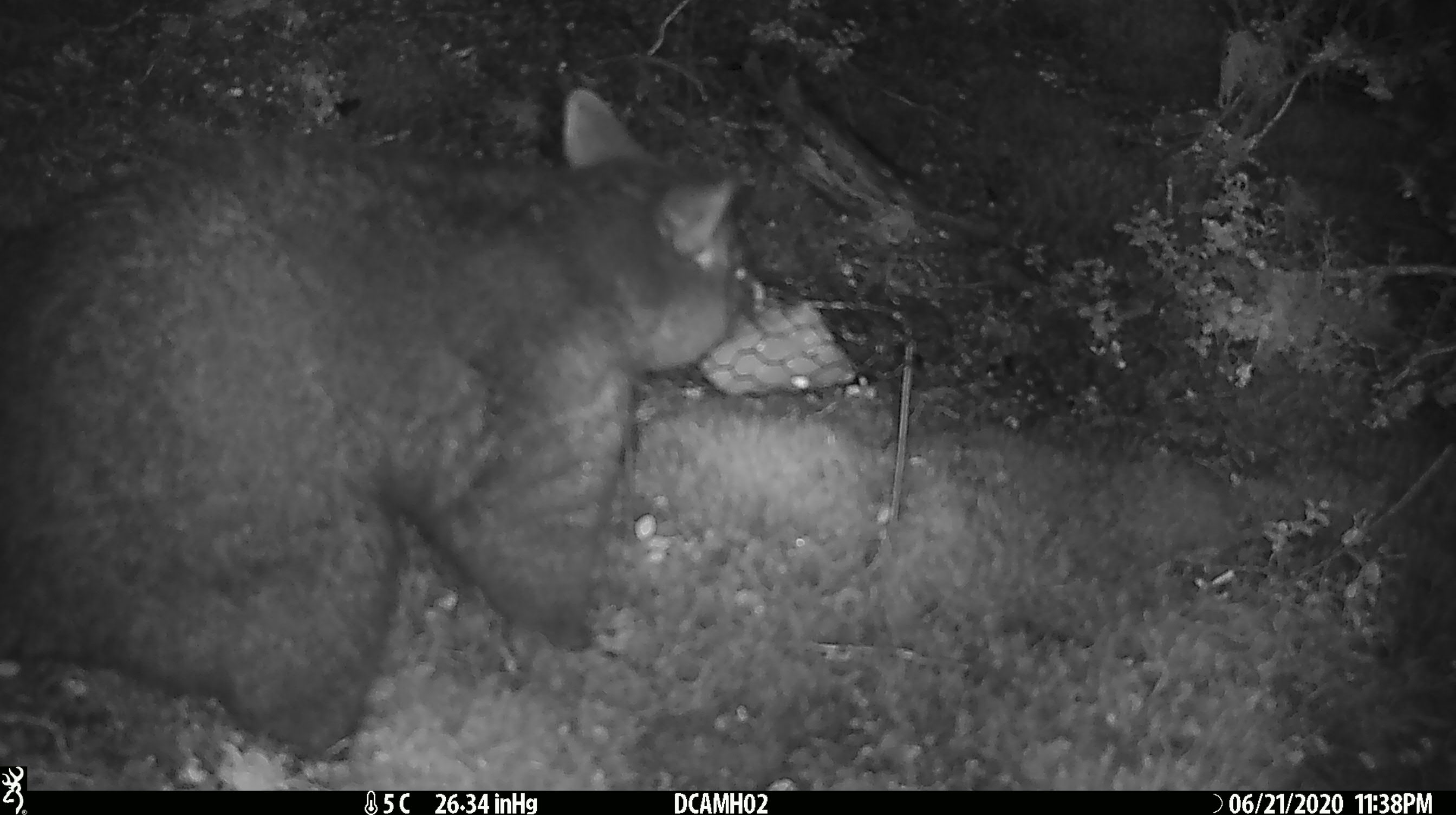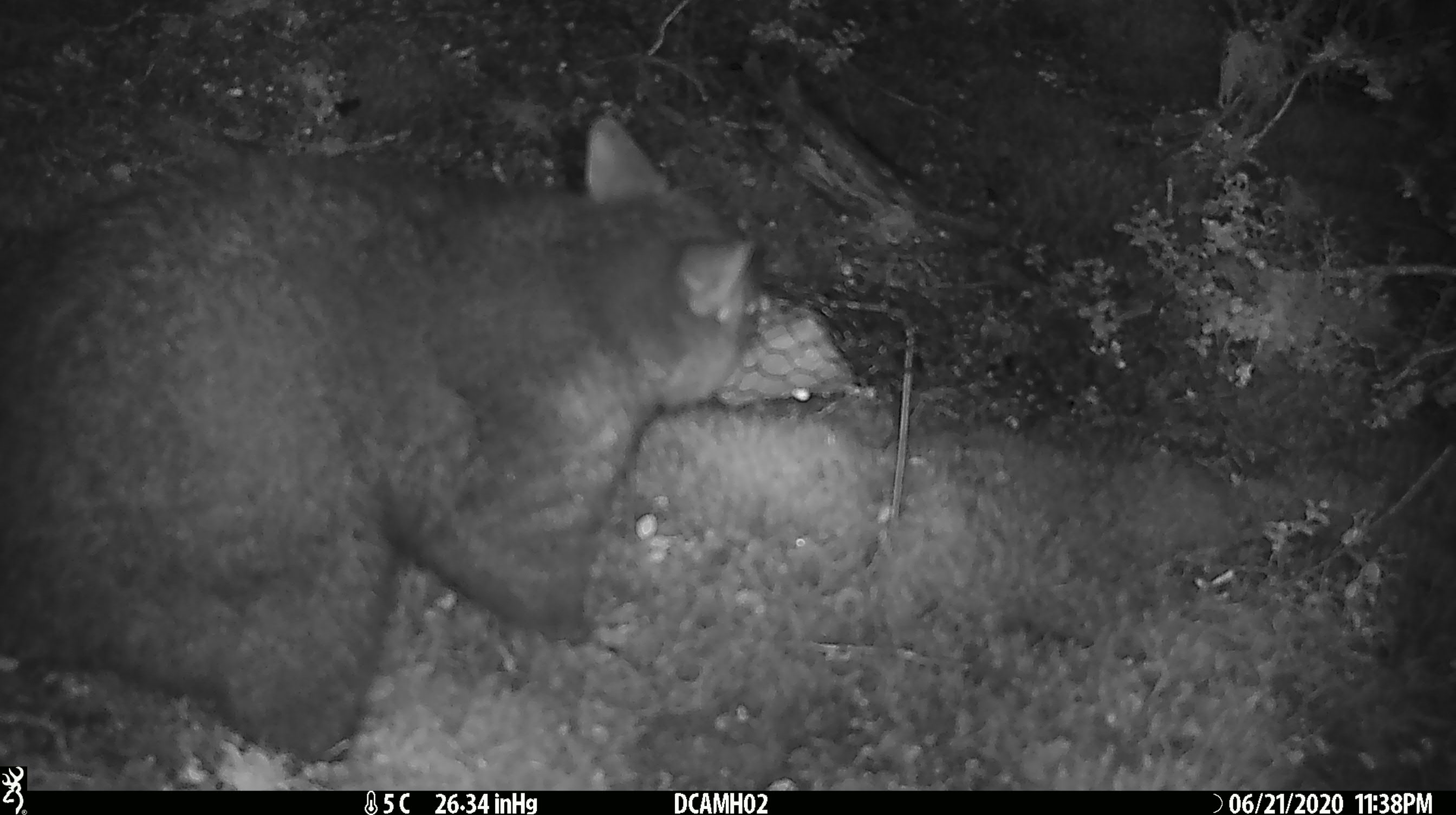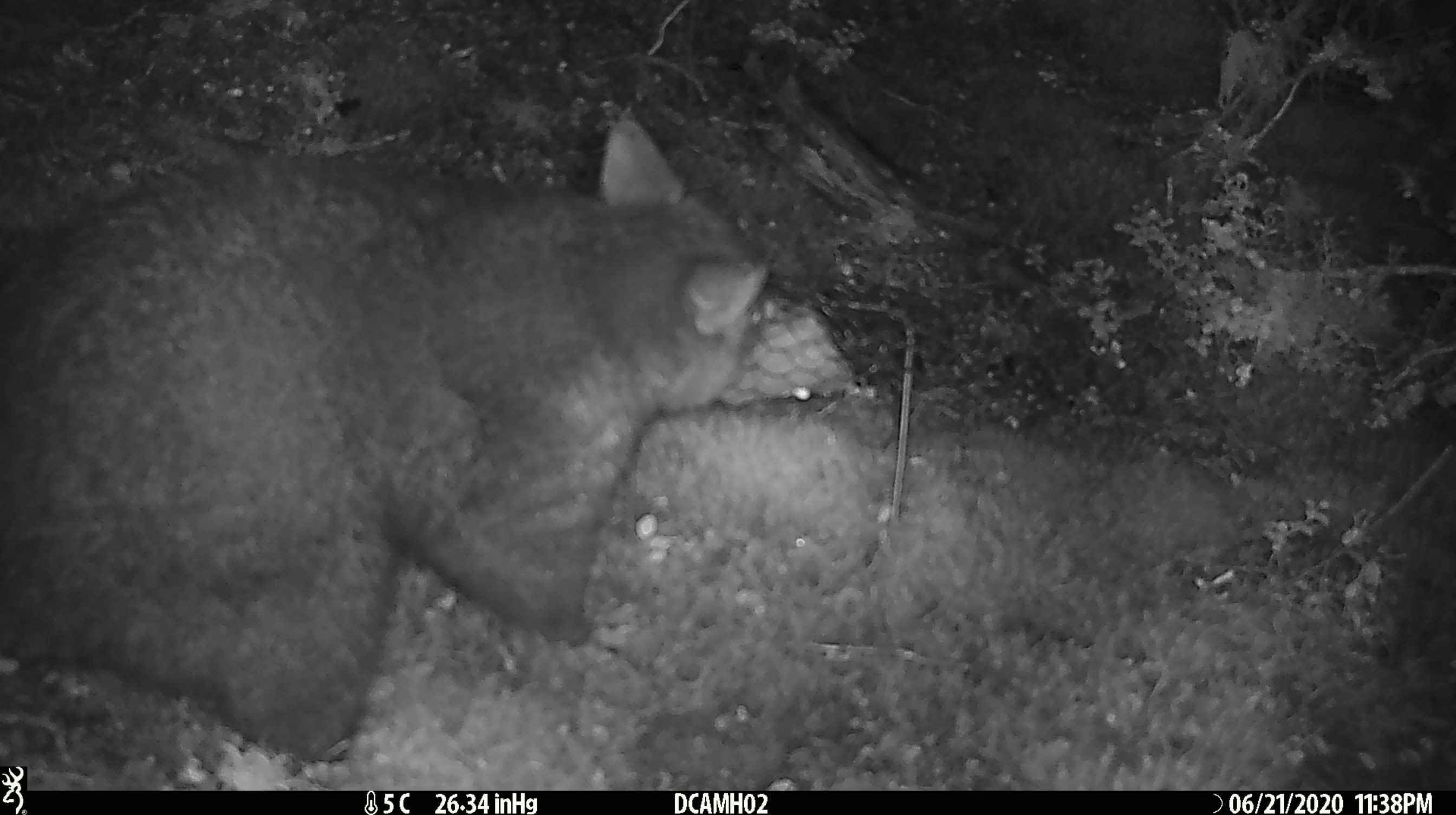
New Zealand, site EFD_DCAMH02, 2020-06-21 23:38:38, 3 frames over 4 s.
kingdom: Animalia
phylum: Chordata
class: Mammalia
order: Diprotodontia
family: Phalangeridae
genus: Trichosurus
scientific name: Trichosurus vulpecula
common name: common brushtail possum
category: possum